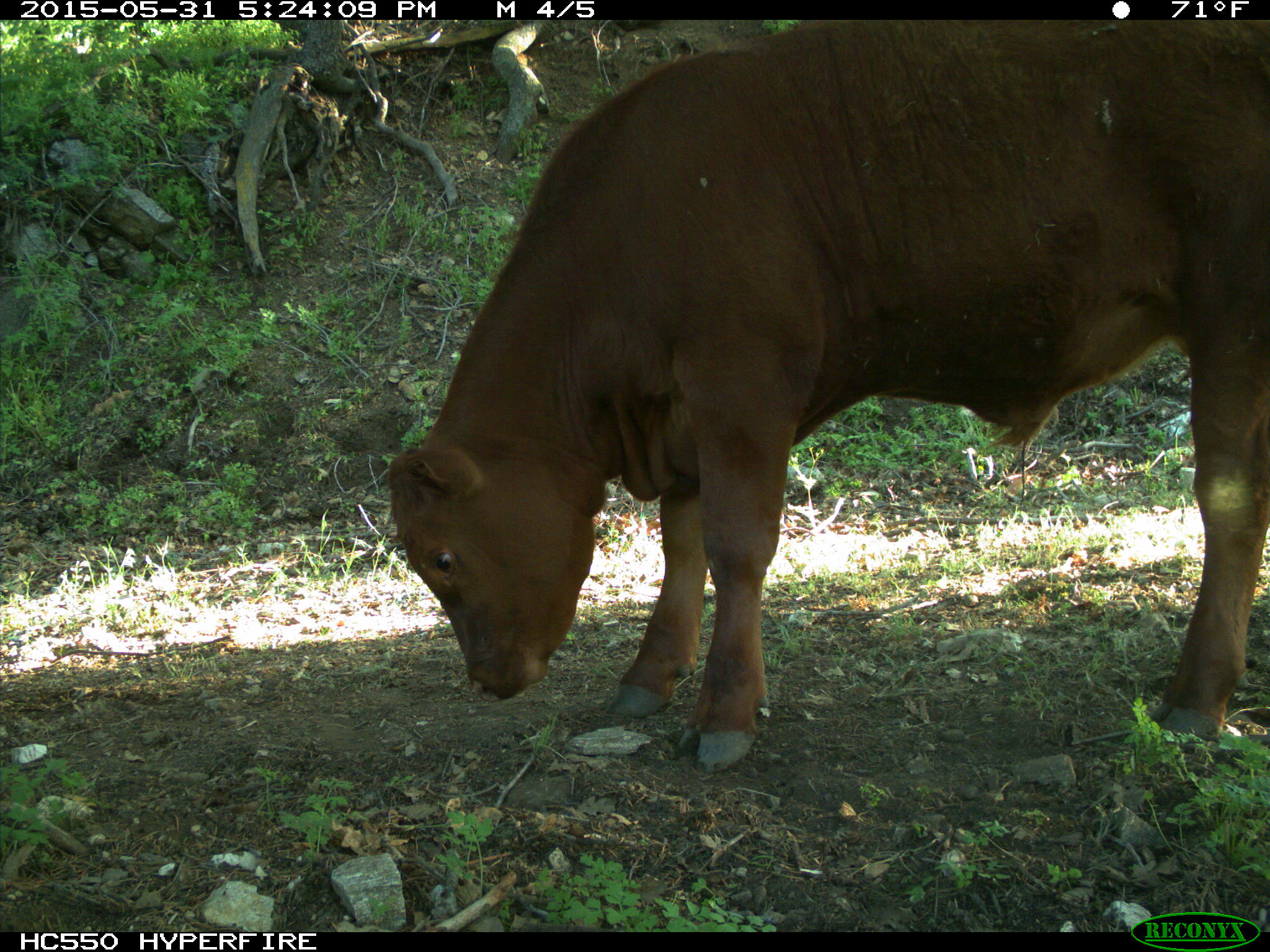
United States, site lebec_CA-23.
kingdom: Animalia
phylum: Chordata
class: Mammalia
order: Artiodactyla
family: Bovidae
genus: Bos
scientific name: Bos taurus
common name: domestic cow